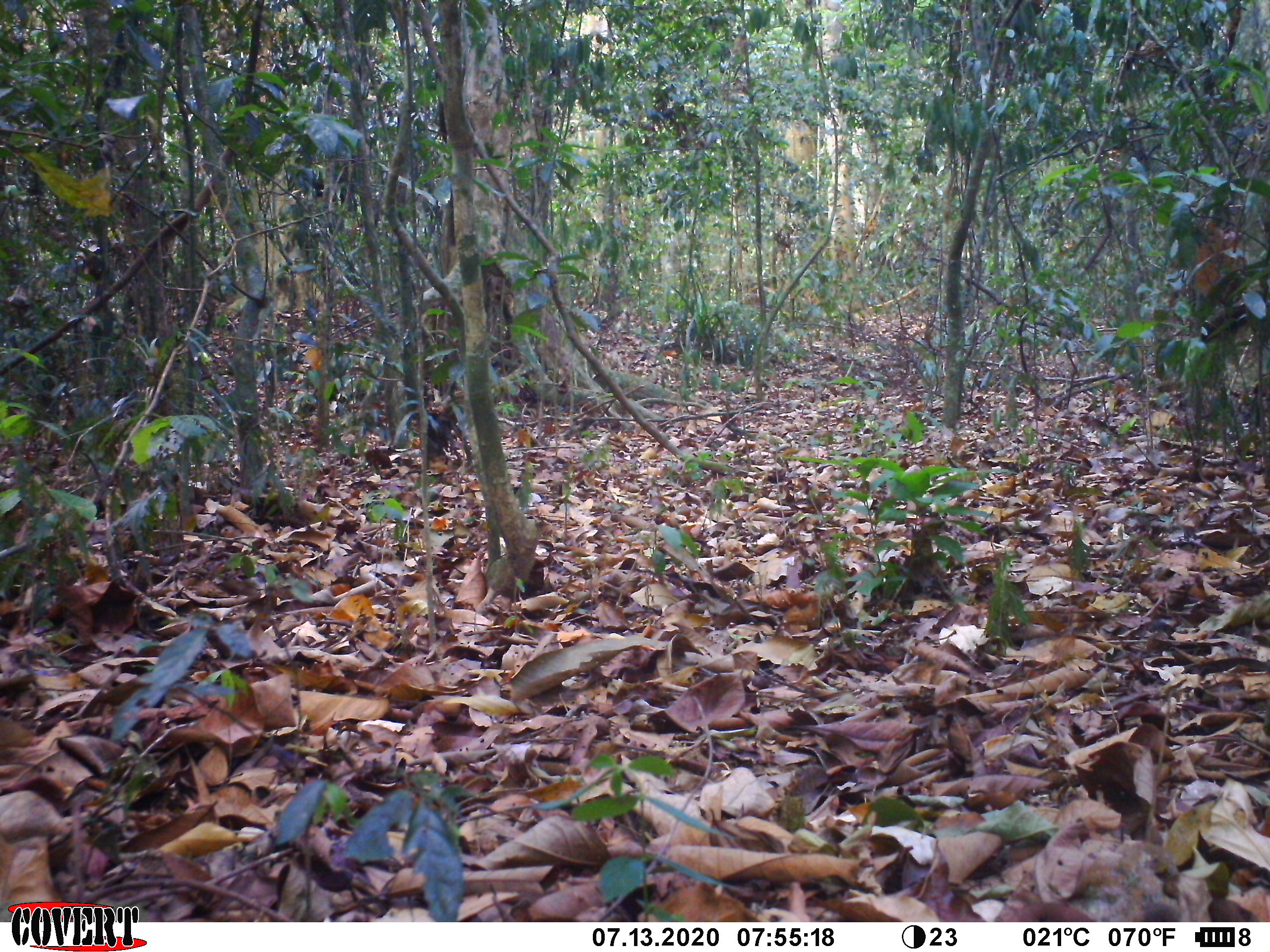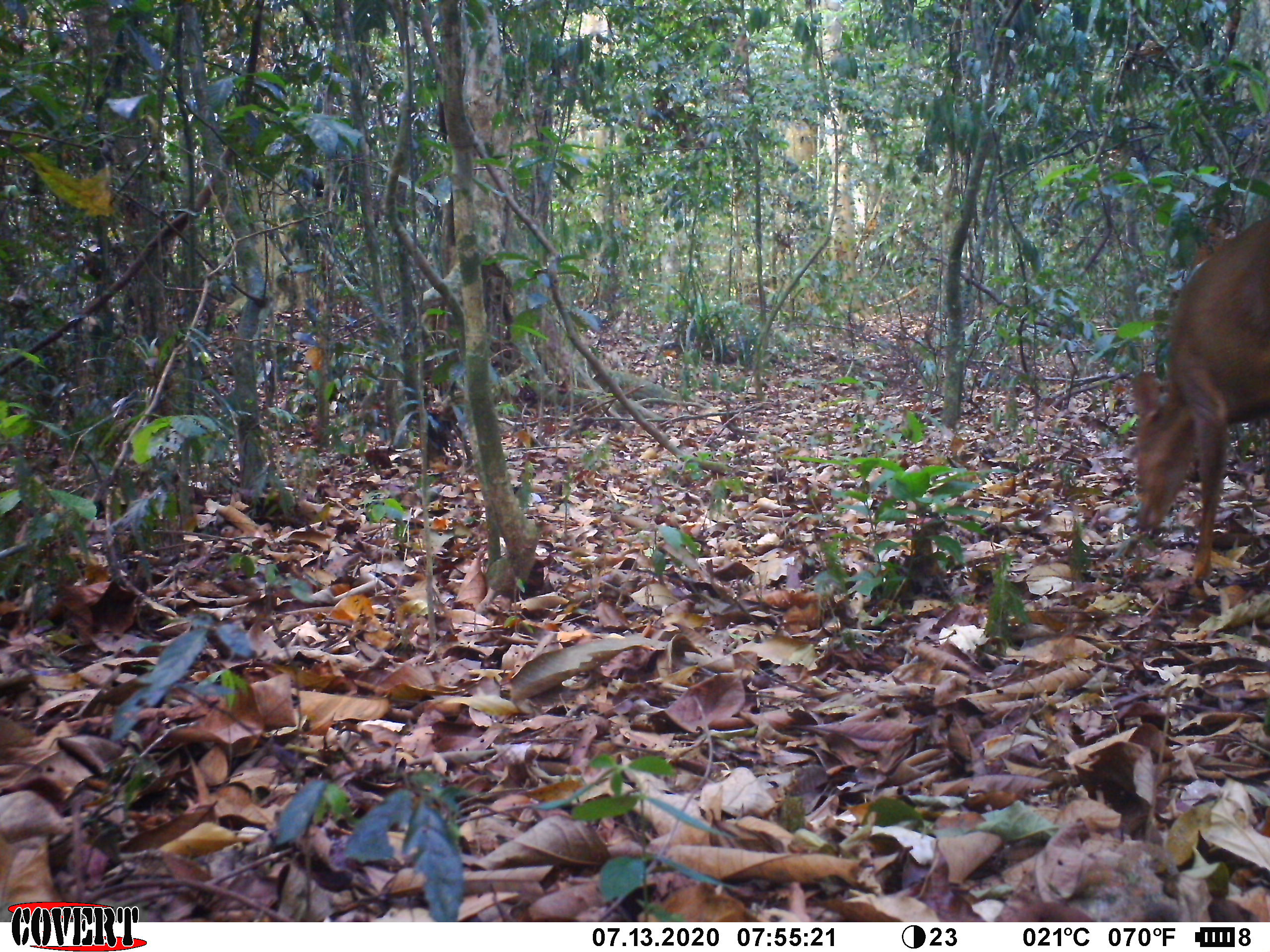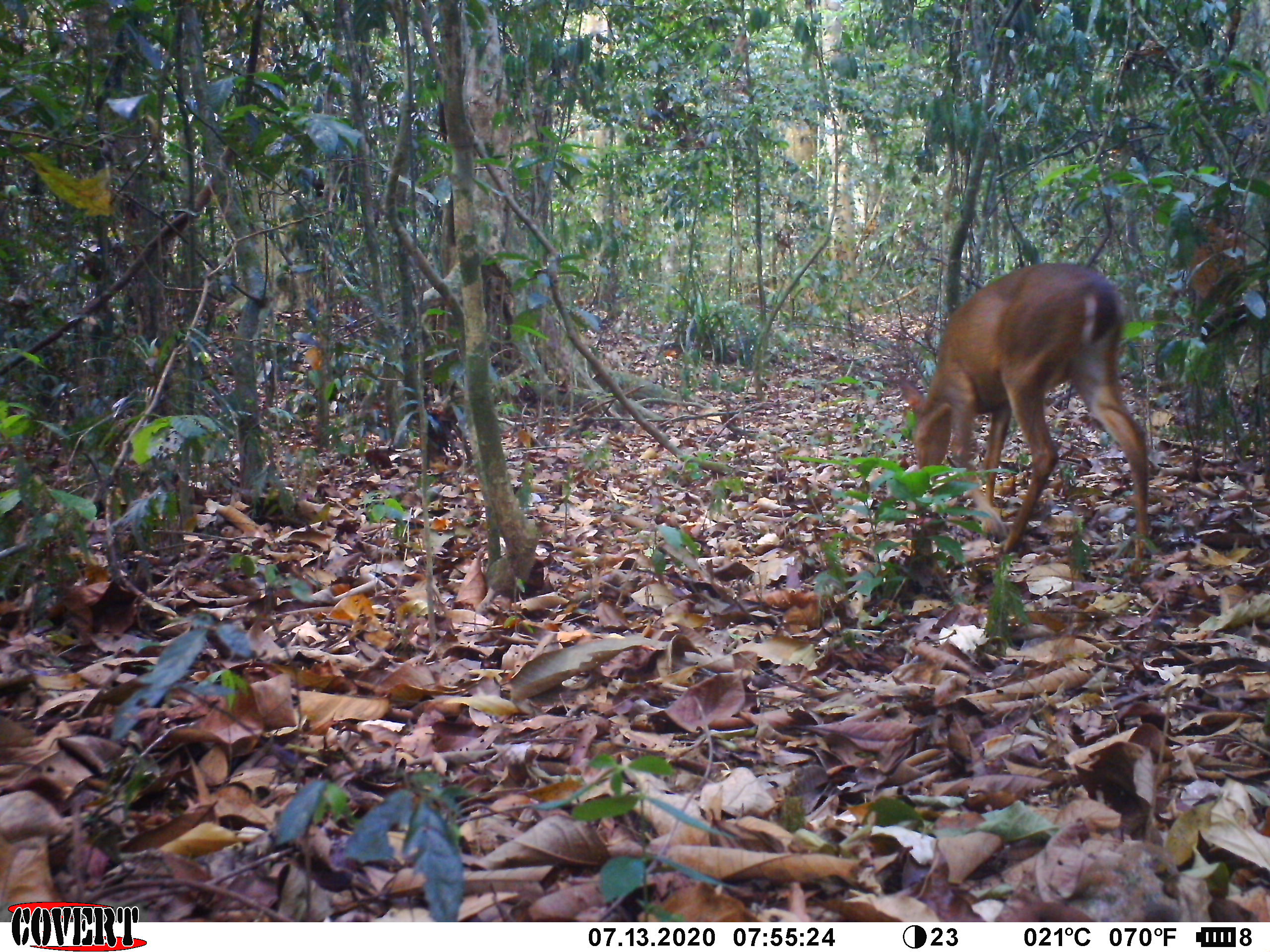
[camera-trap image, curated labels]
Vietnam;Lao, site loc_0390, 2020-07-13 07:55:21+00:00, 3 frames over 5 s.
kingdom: Animalia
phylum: Chordata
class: Mammalia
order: Artiodactyla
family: Cervidae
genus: Muntiacus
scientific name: Muntiacus vuquangensis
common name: large-antlered muntjac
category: large antlered muntjac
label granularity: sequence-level